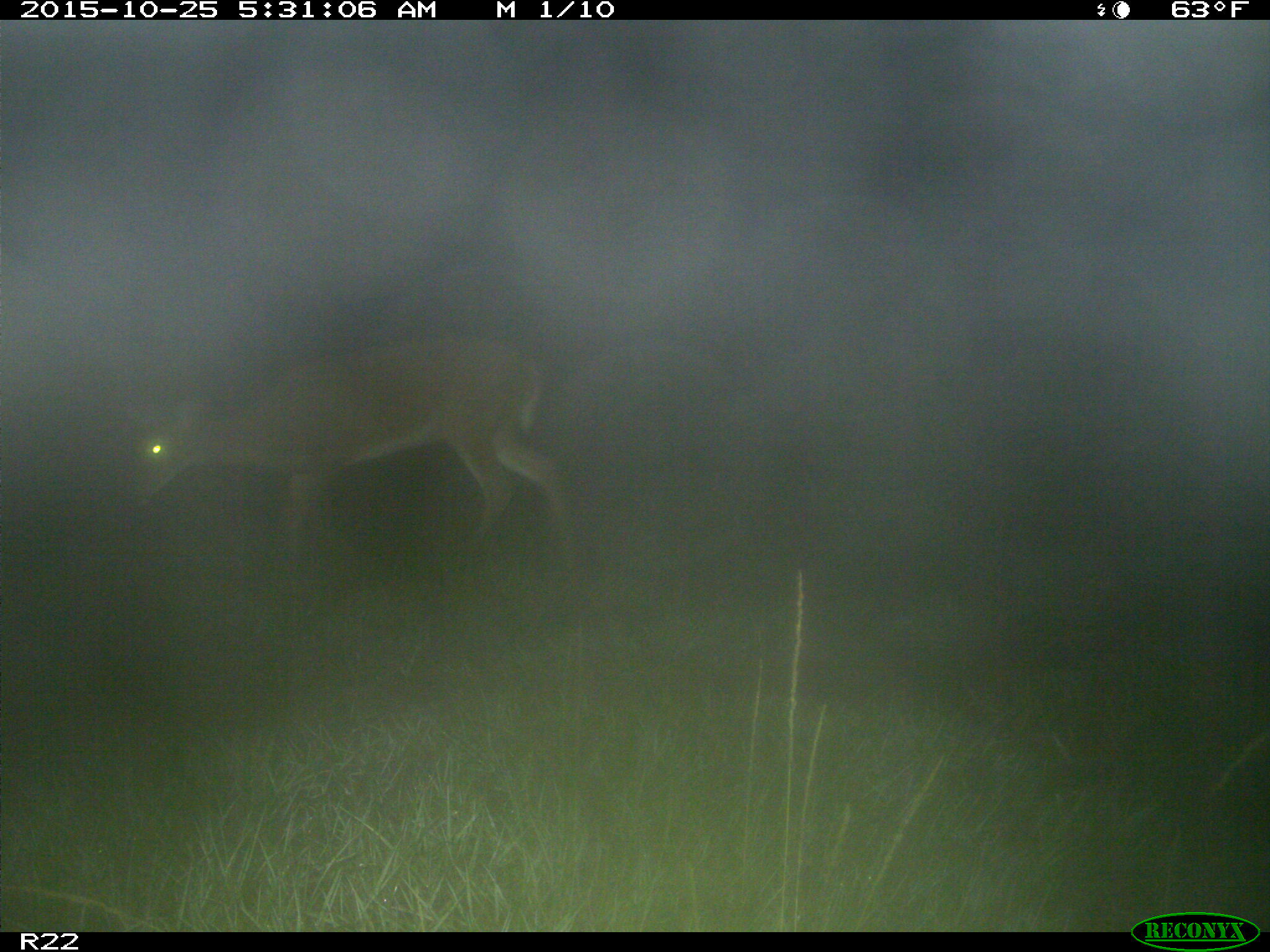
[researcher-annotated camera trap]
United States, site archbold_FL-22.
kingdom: Animalia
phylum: Chordata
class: Mammalia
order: Artiodactyla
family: Cervidae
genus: Odocoileus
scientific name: Odocoileus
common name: deer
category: unidentified deer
Unidentified deer (deer) (Odocoileus).